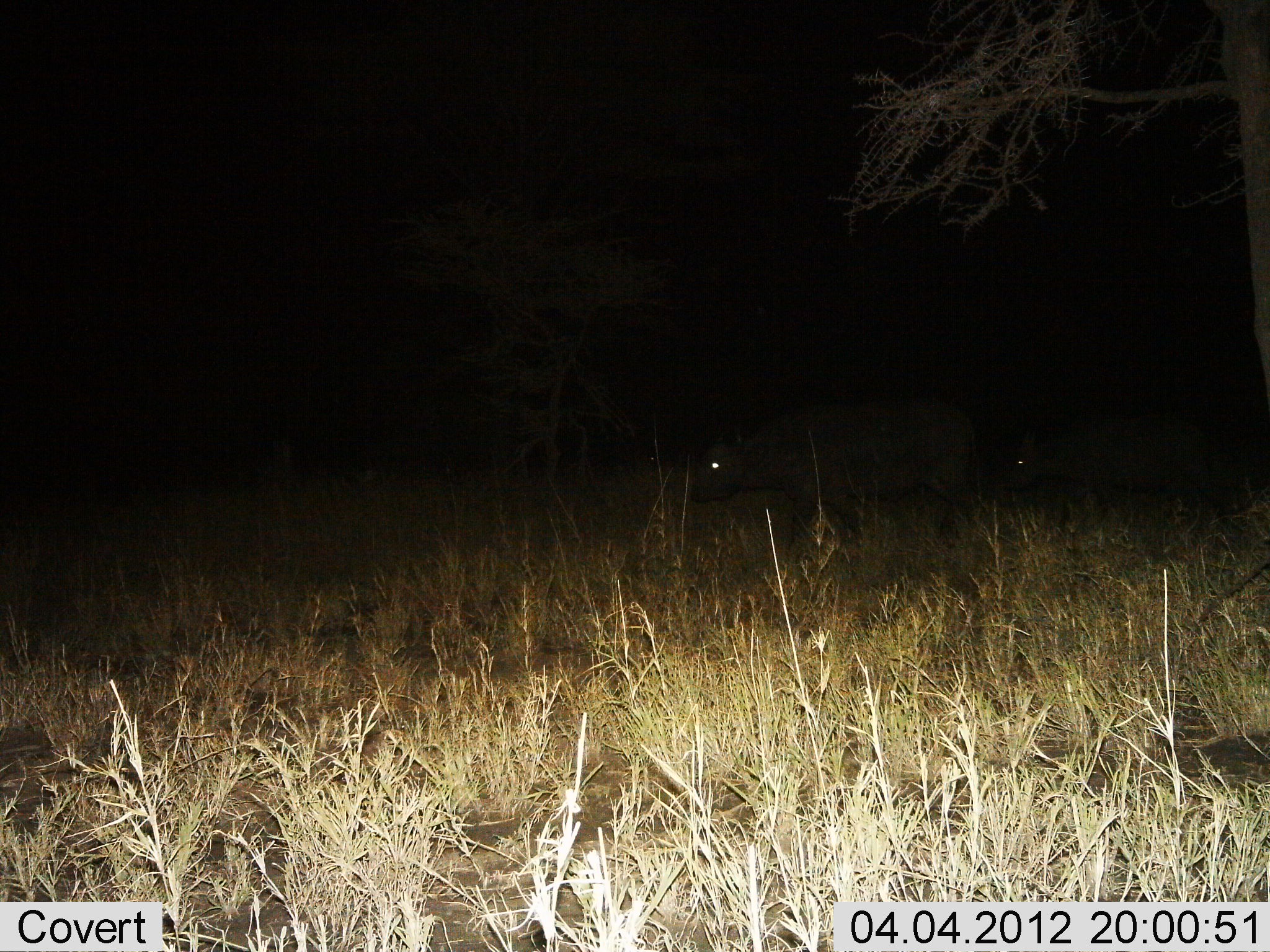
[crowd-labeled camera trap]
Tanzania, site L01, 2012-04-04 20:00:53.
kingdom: Animalia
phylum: Chordata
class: Mammalia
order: Artiodactyla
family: Bovidae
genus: Syncerus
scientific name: Syncerus caffer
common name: cape buffalo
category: buffalo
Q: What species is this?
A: Buffalo (cape buffalo) (Syncerus caffer).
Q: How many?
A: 2.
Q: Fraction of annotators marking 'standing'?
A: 16%.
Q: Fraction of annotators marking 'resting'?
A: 0%.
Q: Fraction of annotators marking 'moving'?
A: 84%.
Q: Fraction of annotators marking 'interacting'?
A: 0%.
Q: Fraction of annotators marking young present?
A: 26%.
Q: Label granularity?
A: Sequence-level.